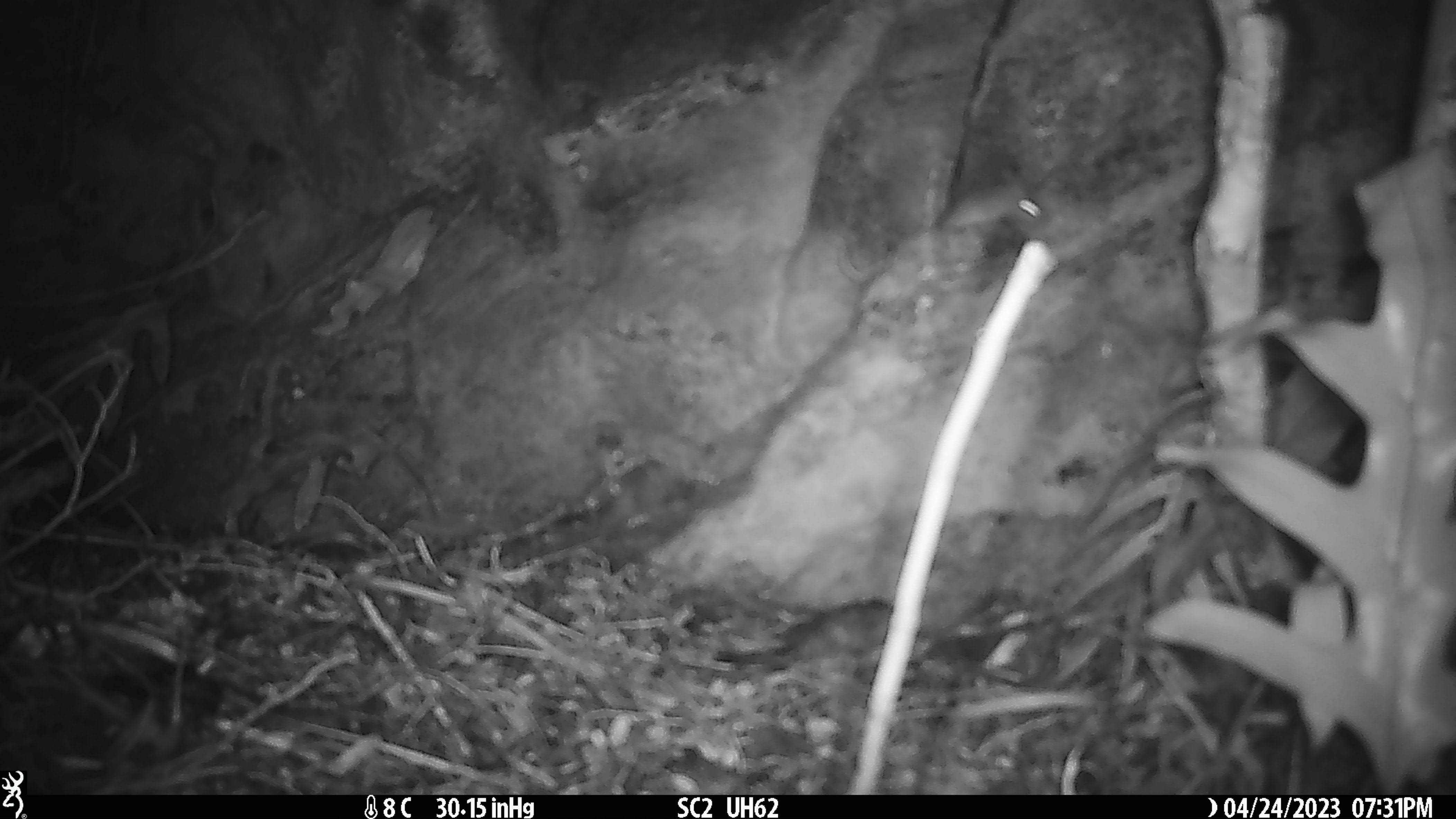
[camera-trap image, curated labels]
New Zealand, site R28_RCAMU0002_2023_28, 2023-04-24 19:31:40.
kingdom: Animalia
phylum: Chordata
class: Mammalia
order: Rodentia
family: Muridae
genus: Mus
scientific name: Mus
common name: mouse